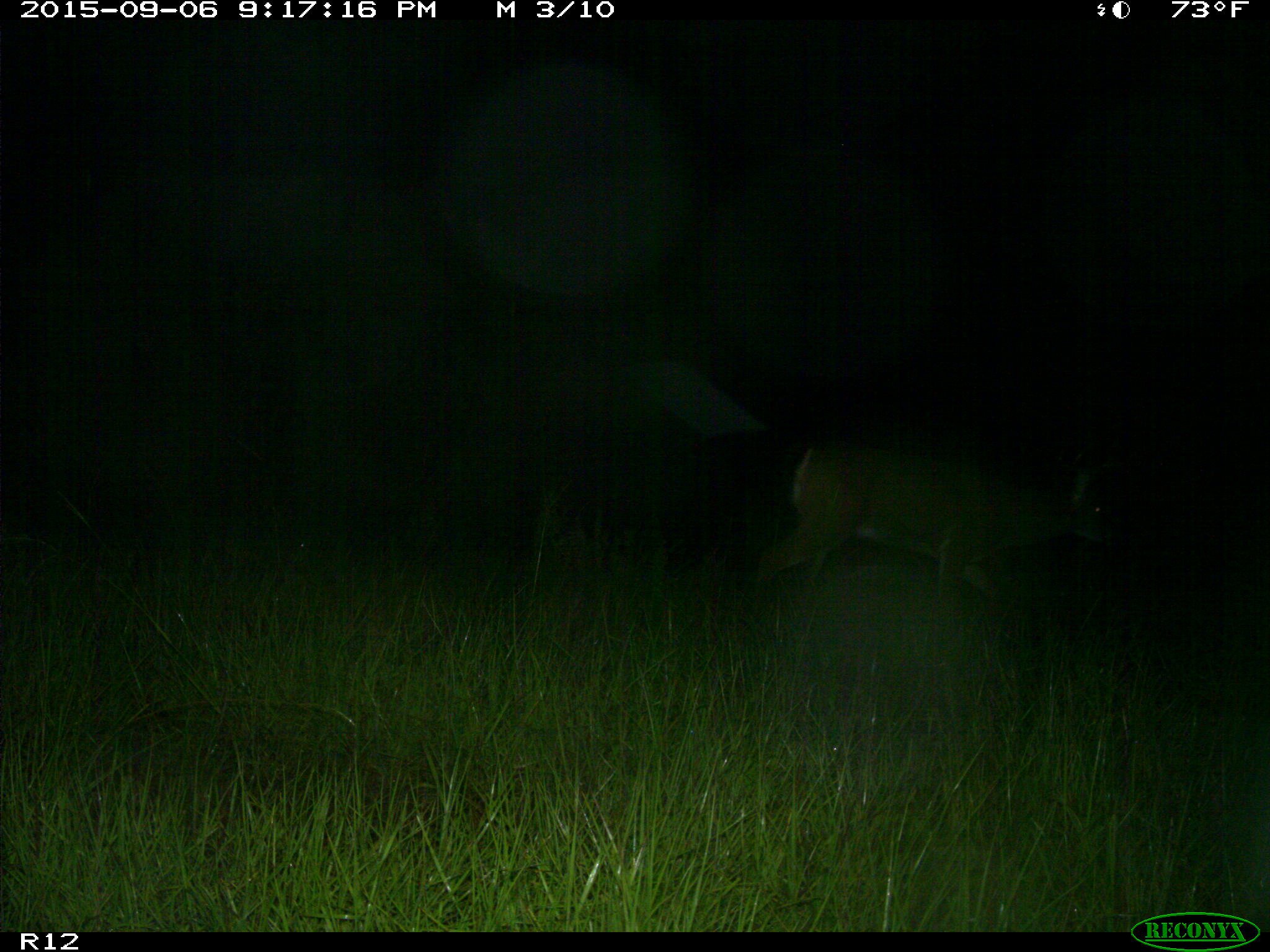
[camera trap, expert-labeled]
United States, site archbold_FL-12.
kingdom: Animalia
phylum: Chordata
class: Mammalia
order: Artiodactyla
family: Cervidae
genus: Odocoileus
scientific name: Odocoileus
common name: deer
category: unidentified deer